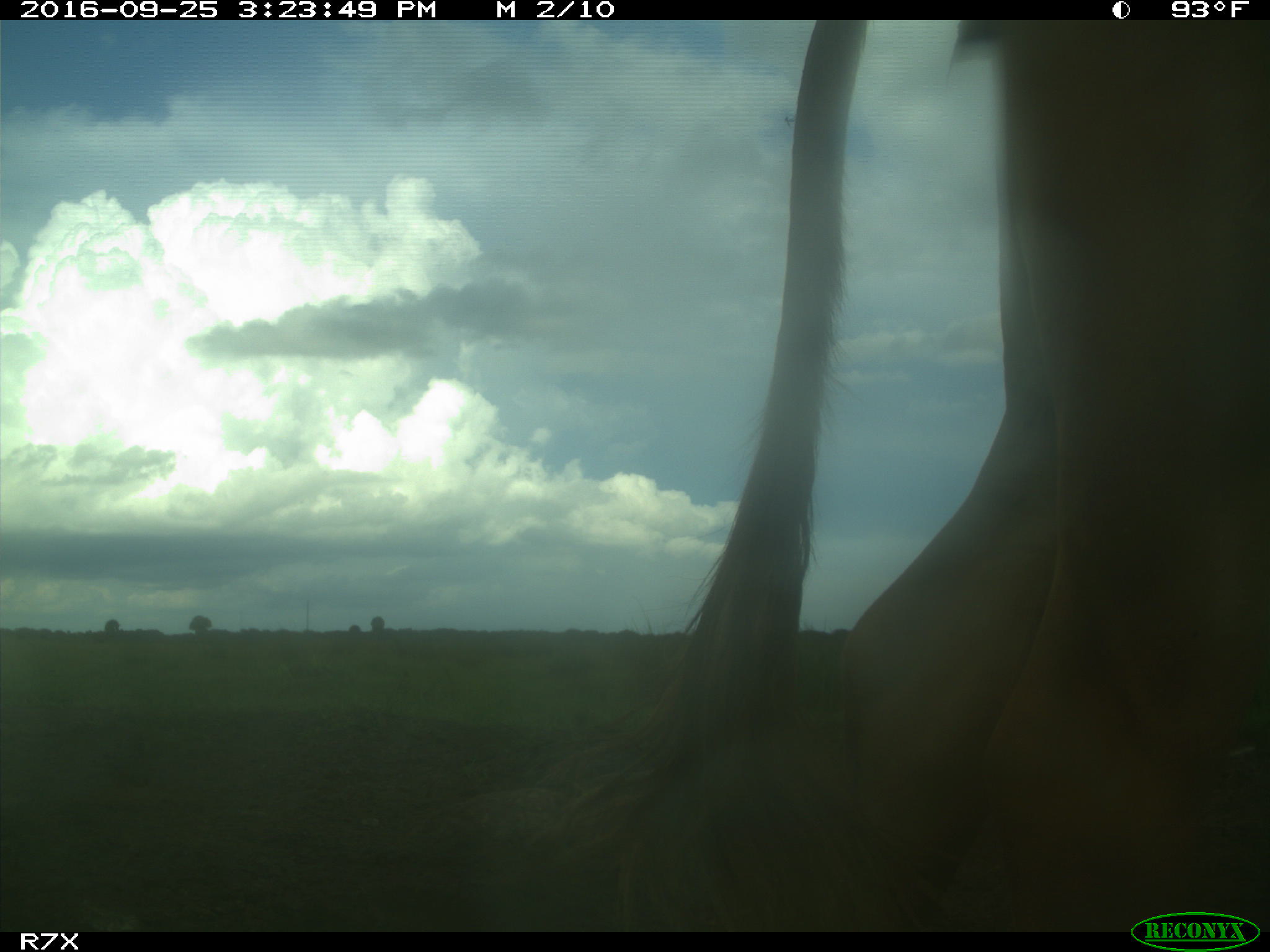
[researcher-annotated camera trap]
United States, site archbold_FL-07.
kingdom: Animalia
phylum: Chordata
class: Mammalia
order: Artiodactyla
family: Bovidae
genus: Bos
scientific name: Bos taurus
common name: domestic cow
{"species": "Bos taurus (domestic cow)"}